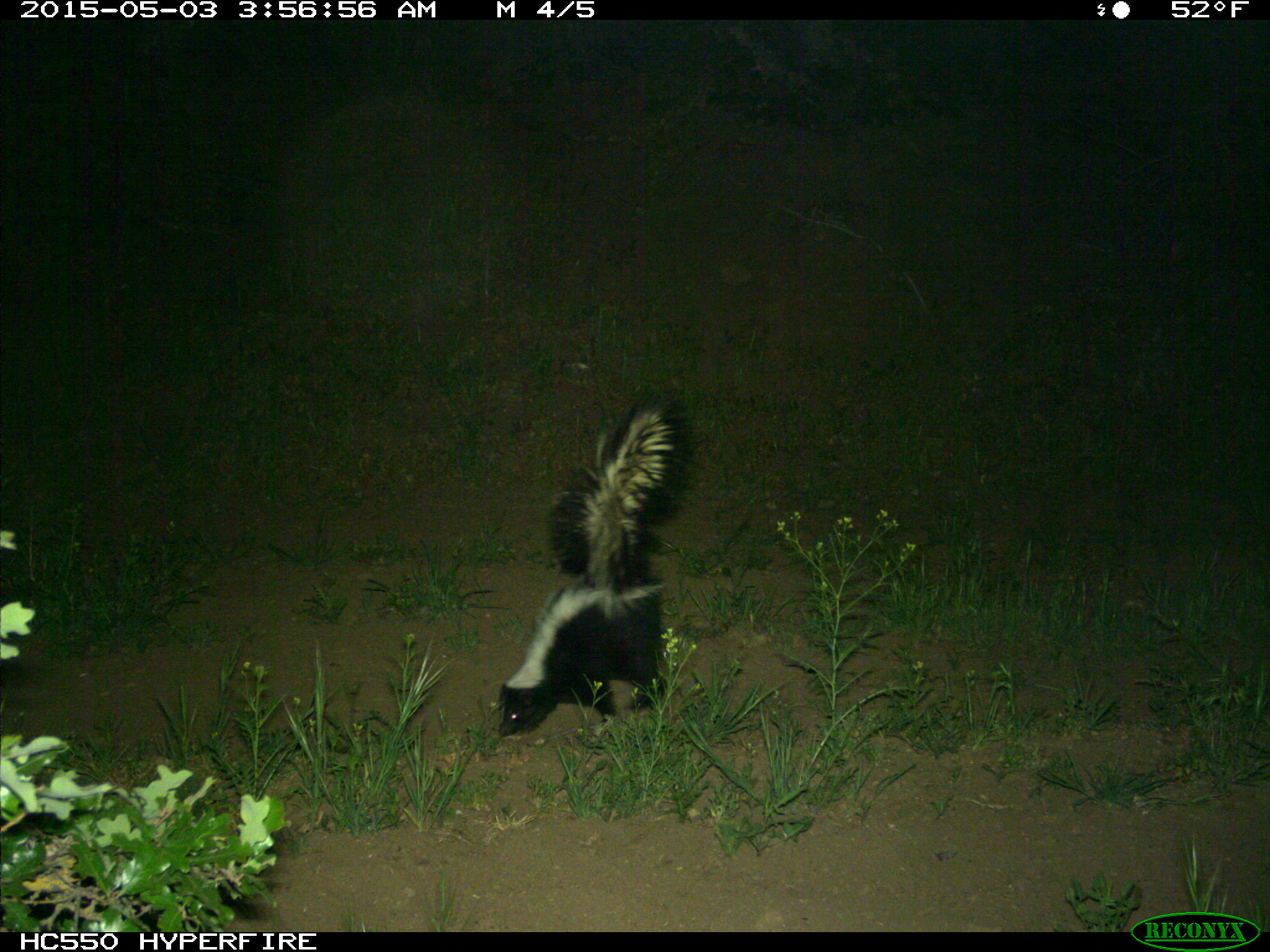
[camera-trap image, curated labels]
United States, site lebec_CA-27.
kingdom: Animalia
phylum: Chordata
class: Mammalia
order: Carnivora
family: Mephitidae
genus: Mephitis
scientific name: Mephitis mephitis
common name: striped skunk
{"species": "Mephitis mephitis (striped skunk)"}